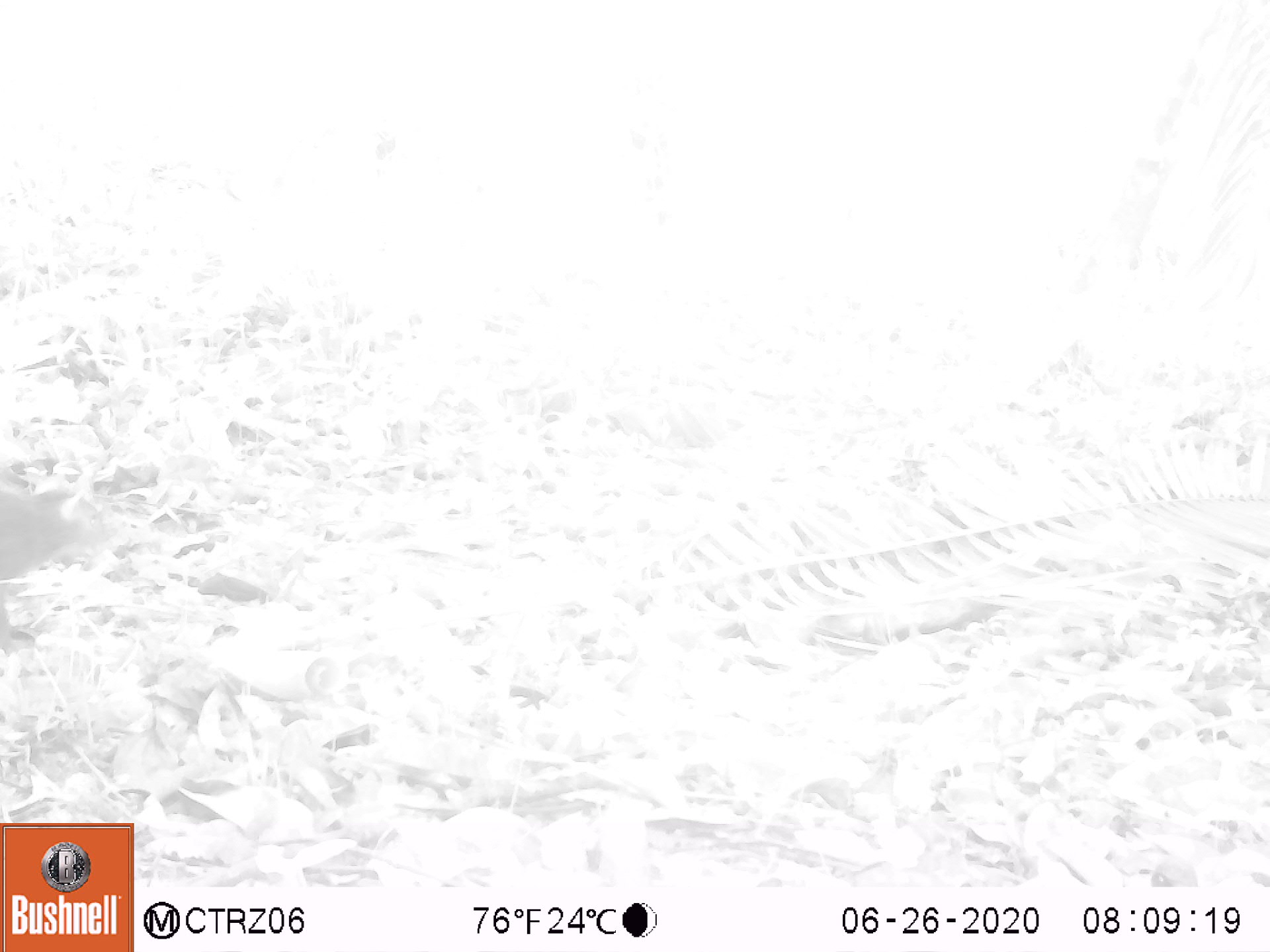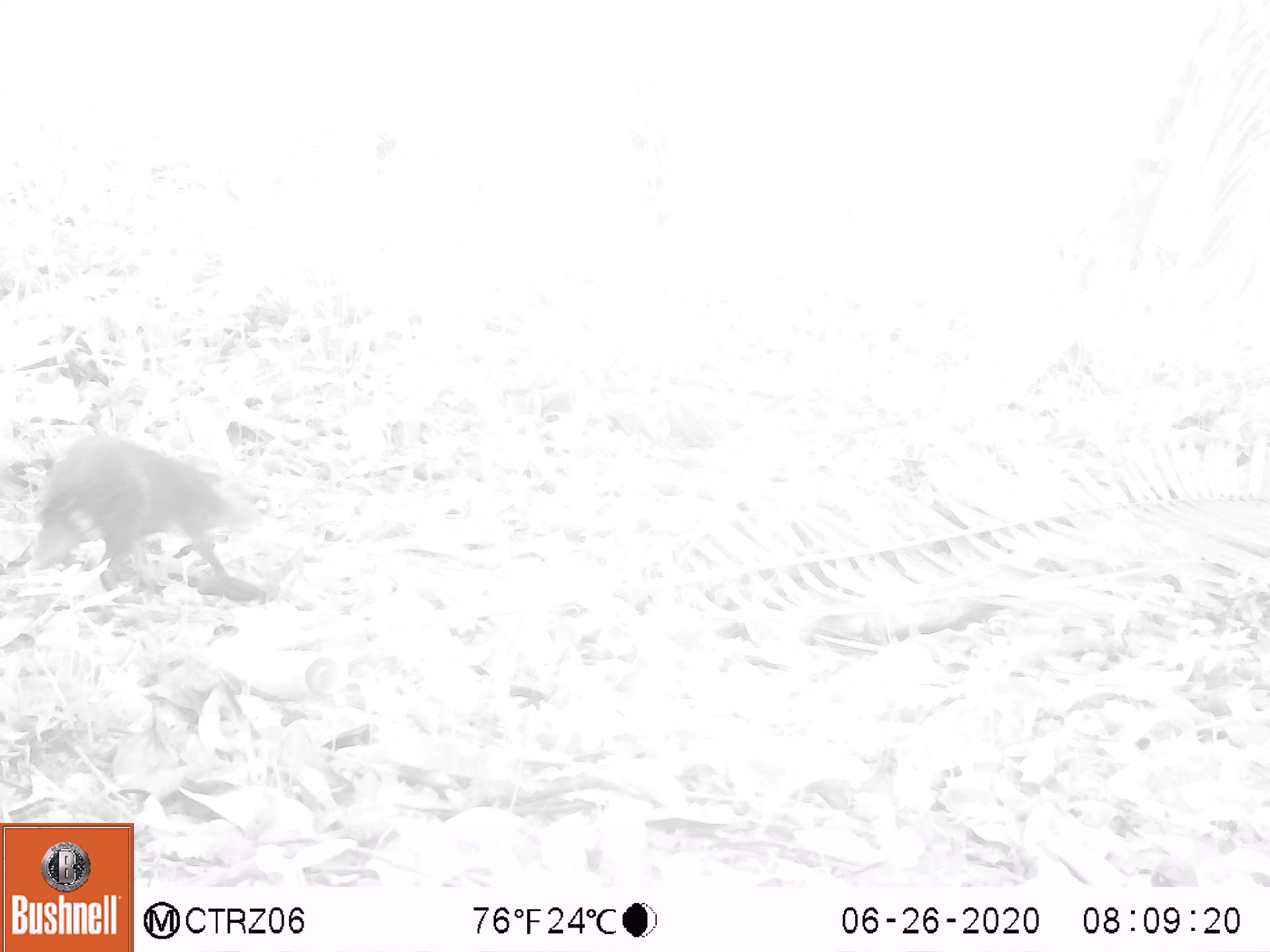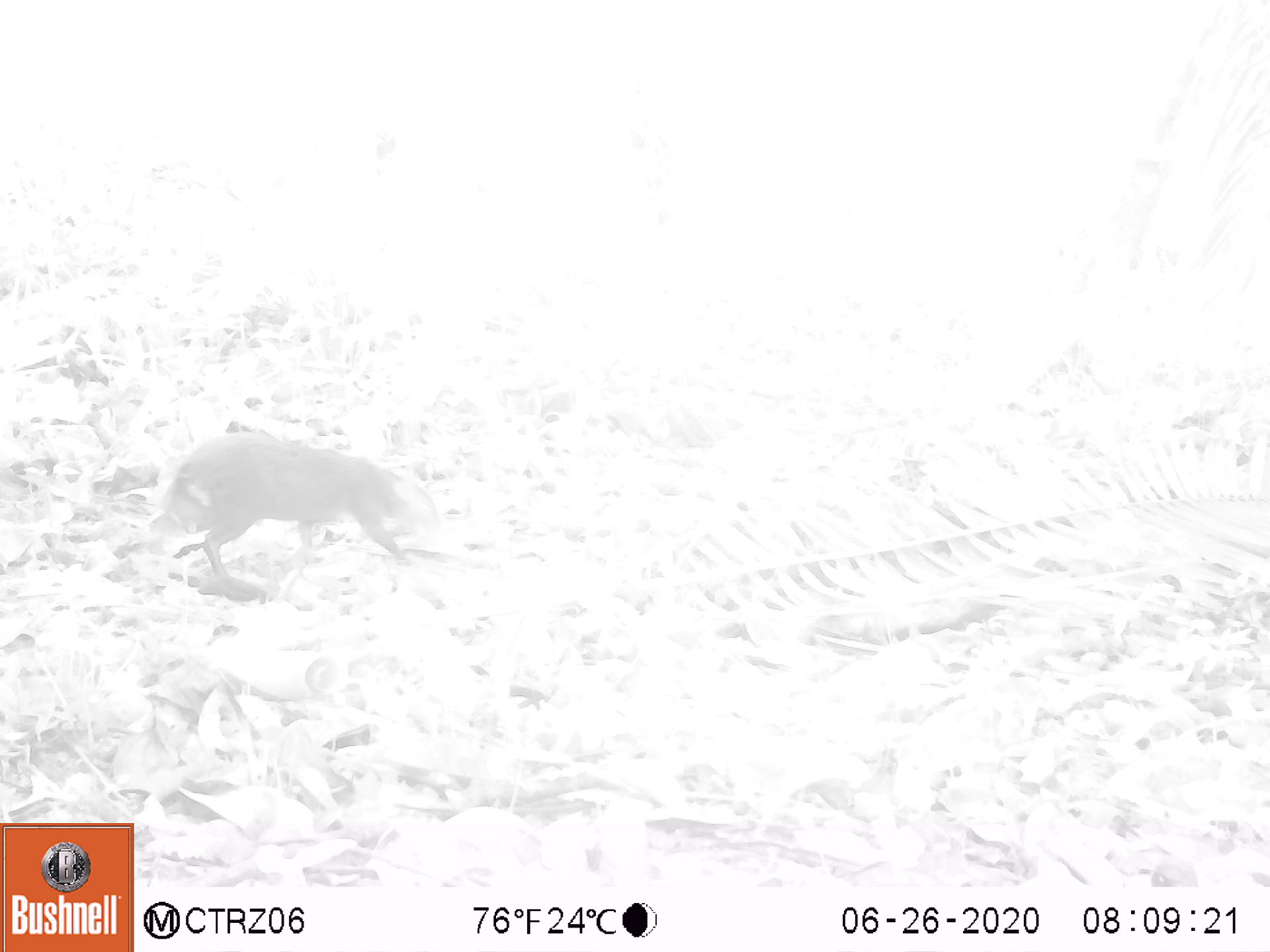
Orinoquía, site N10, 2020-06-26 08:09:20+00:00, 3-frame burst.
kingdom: Animalia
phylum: Chordata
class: Mammalia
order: Rodentia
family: Dasyproctidae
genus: Dasyprocta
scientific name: Dasyprocta fuliginosa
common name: black agouti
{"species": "black agouti (Dasyprocta fuliginosa)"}